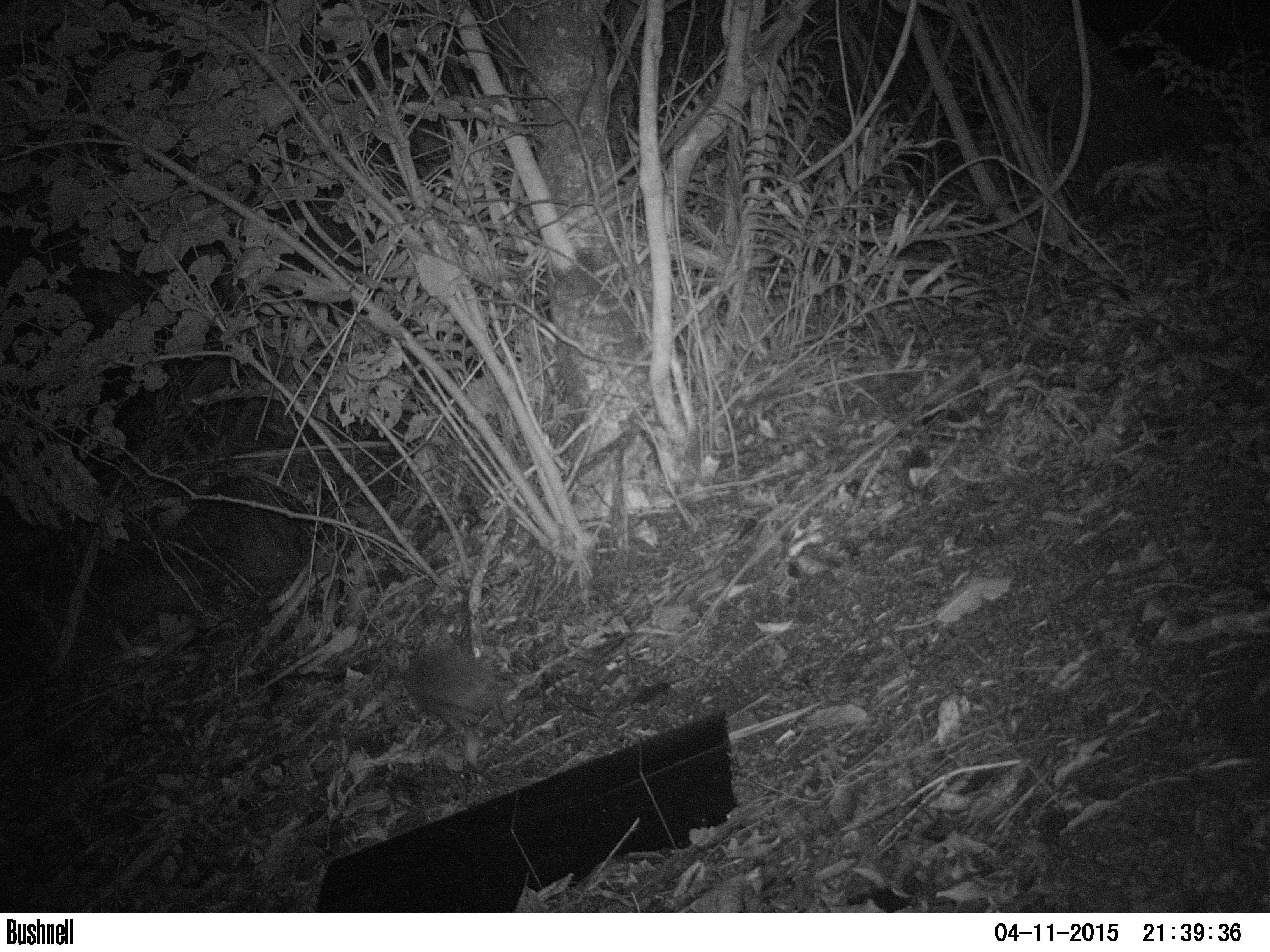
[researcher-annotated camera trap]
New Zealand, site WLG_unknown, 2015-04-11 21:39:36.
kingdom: Animalia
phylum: Chordata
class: Mammalia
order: Eulipotyphla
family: Erinaceidae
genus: Erinaceus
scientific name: Erinaceus europaeus europaeus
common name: european hedgehog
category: hedgehog